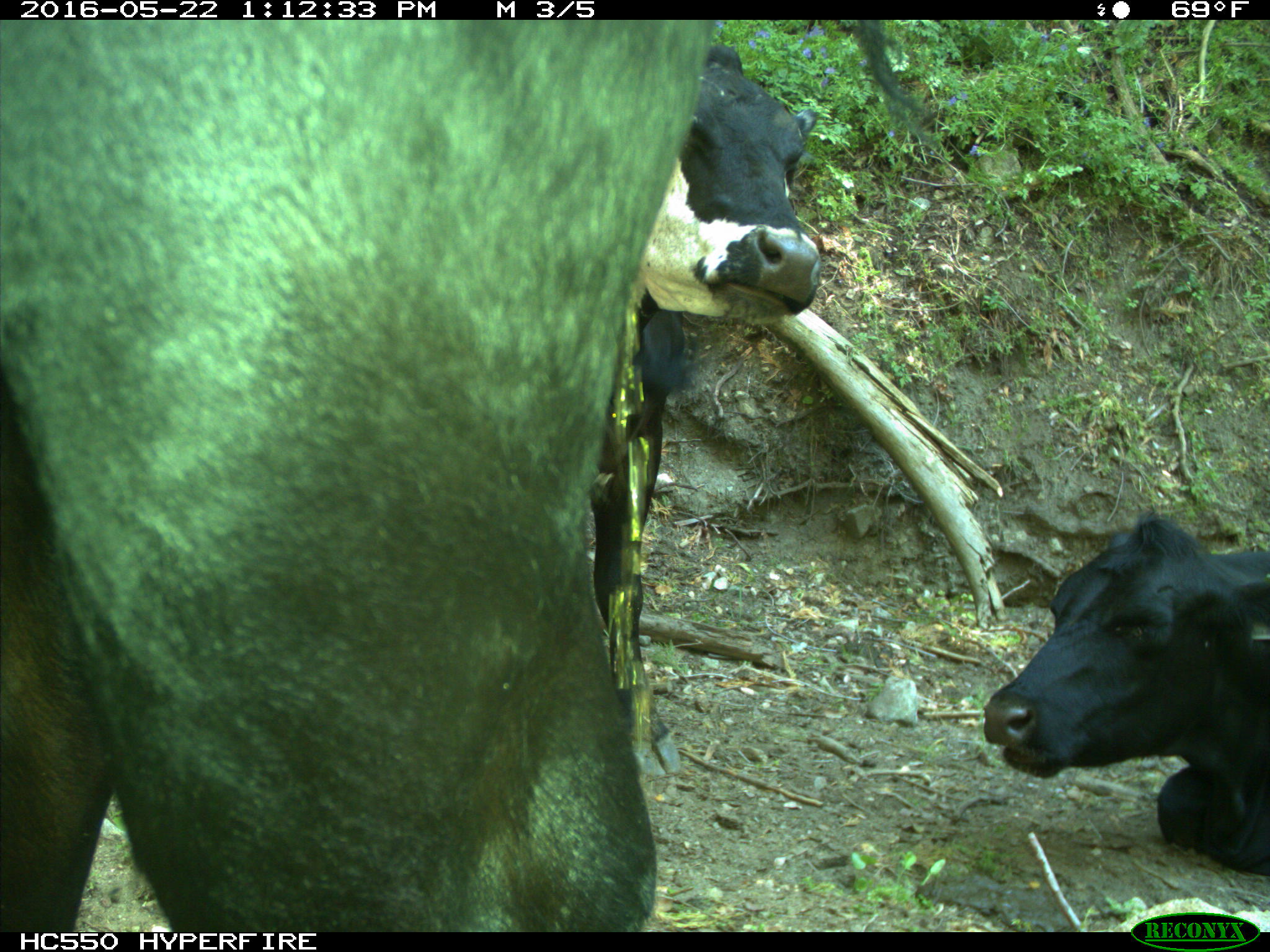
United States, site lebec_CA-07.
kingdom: Animalia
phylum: Chordata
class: Mammalia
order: Artiodactyla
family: Bovidae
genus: Bos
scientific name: Bos taurus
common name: domestic cow